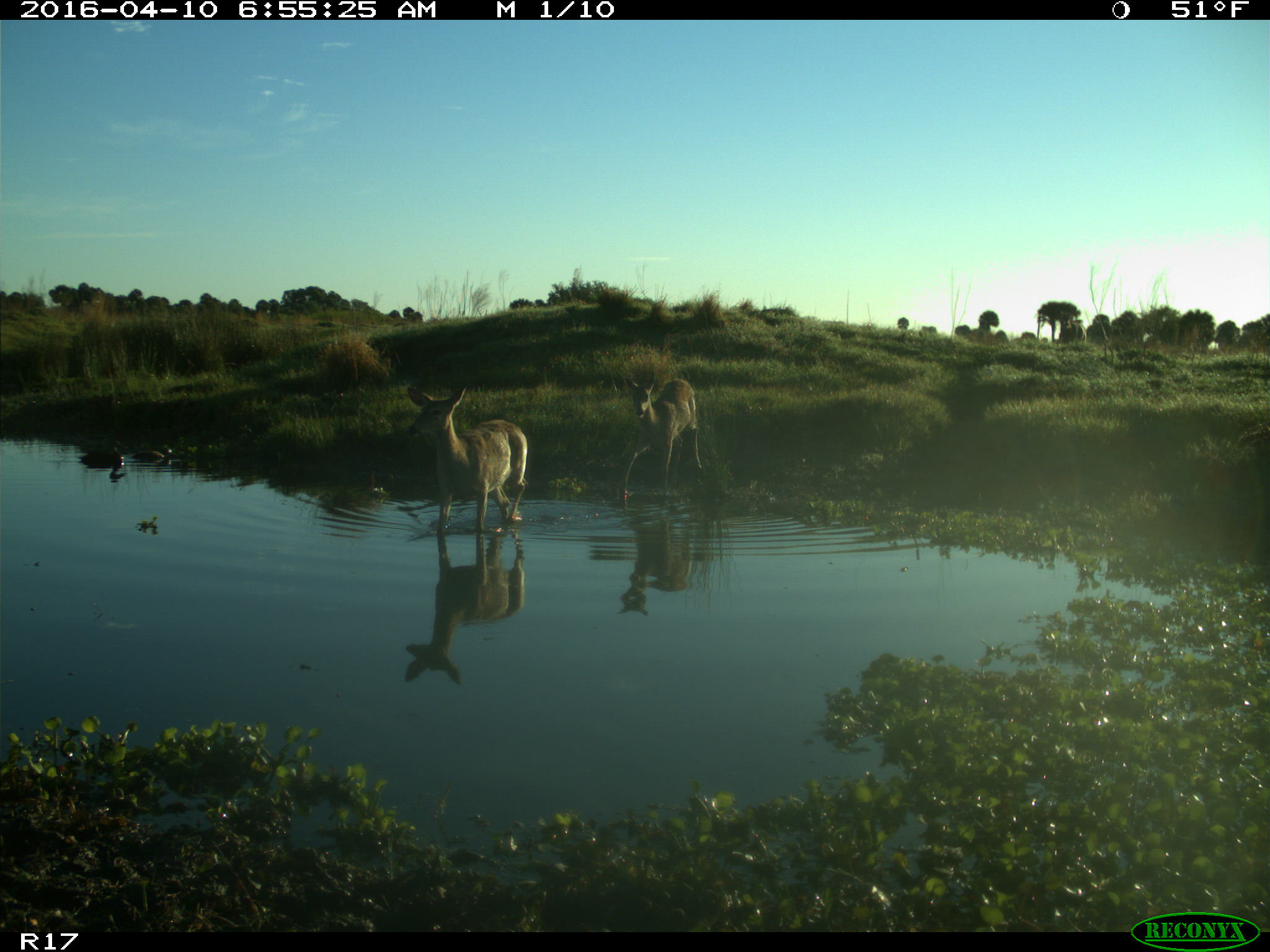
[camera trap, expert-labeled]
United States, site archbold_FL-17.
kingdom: Animalia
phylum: Chordata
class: Mammalia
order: Artiodactyla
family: Cervidae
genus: Odocoileus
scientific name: Odocoileus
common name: deer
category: unidentified deer